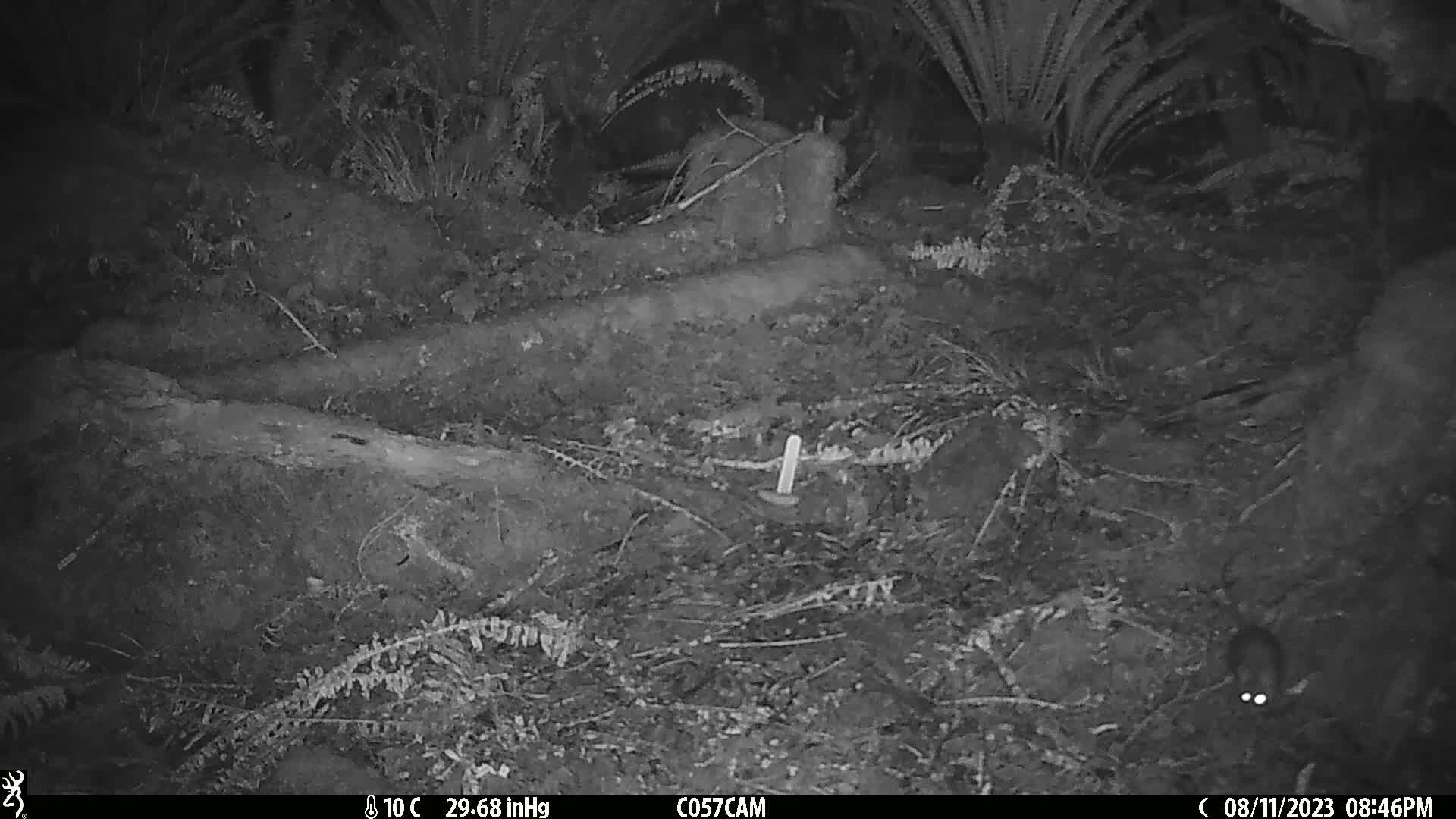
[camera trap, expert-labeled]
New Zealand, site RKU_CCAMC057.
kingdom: Animalia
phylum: Chordata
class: Mammalia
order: Rodentia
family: Muridae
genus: Rattus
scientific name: Rattus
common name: rat